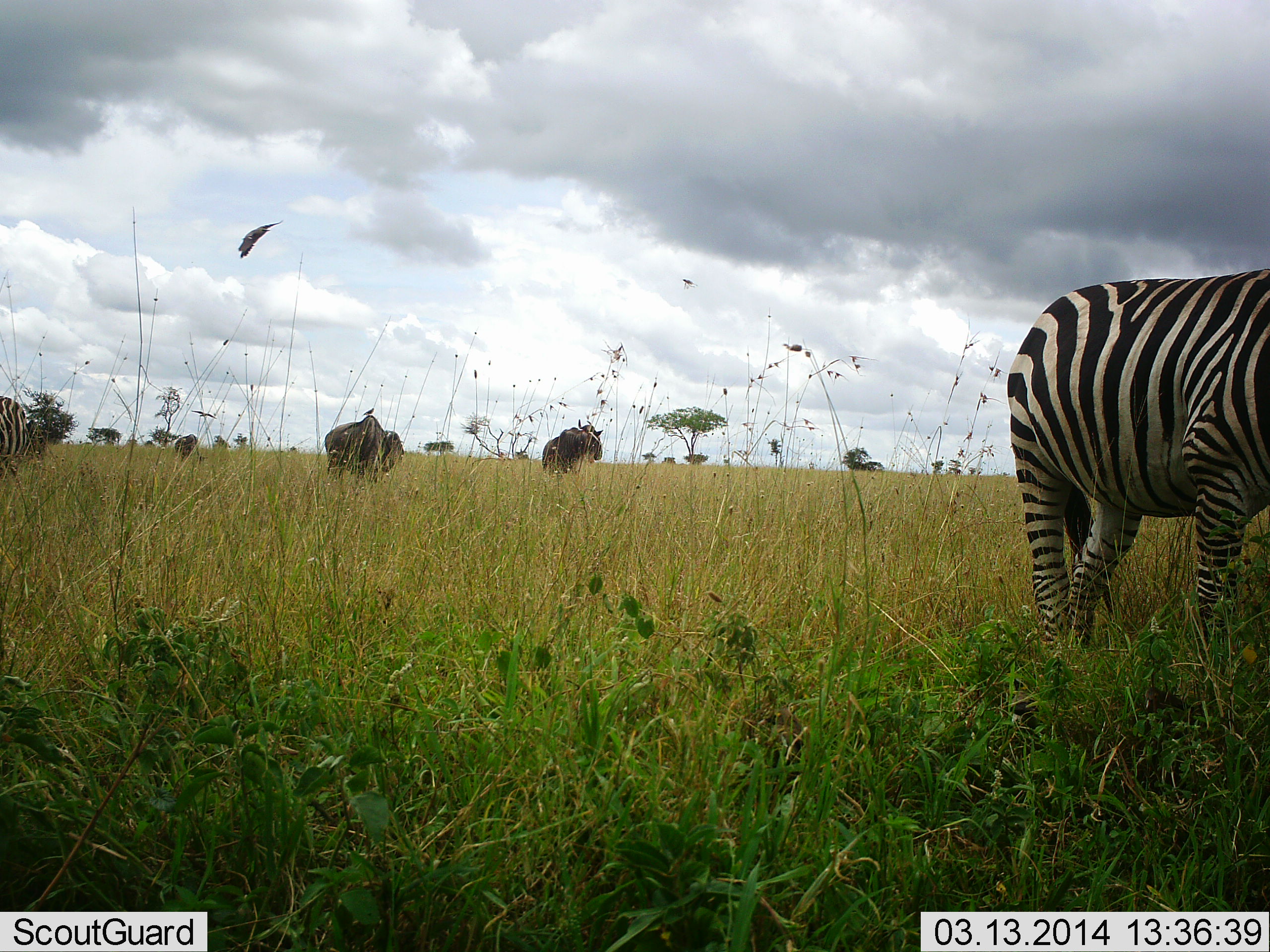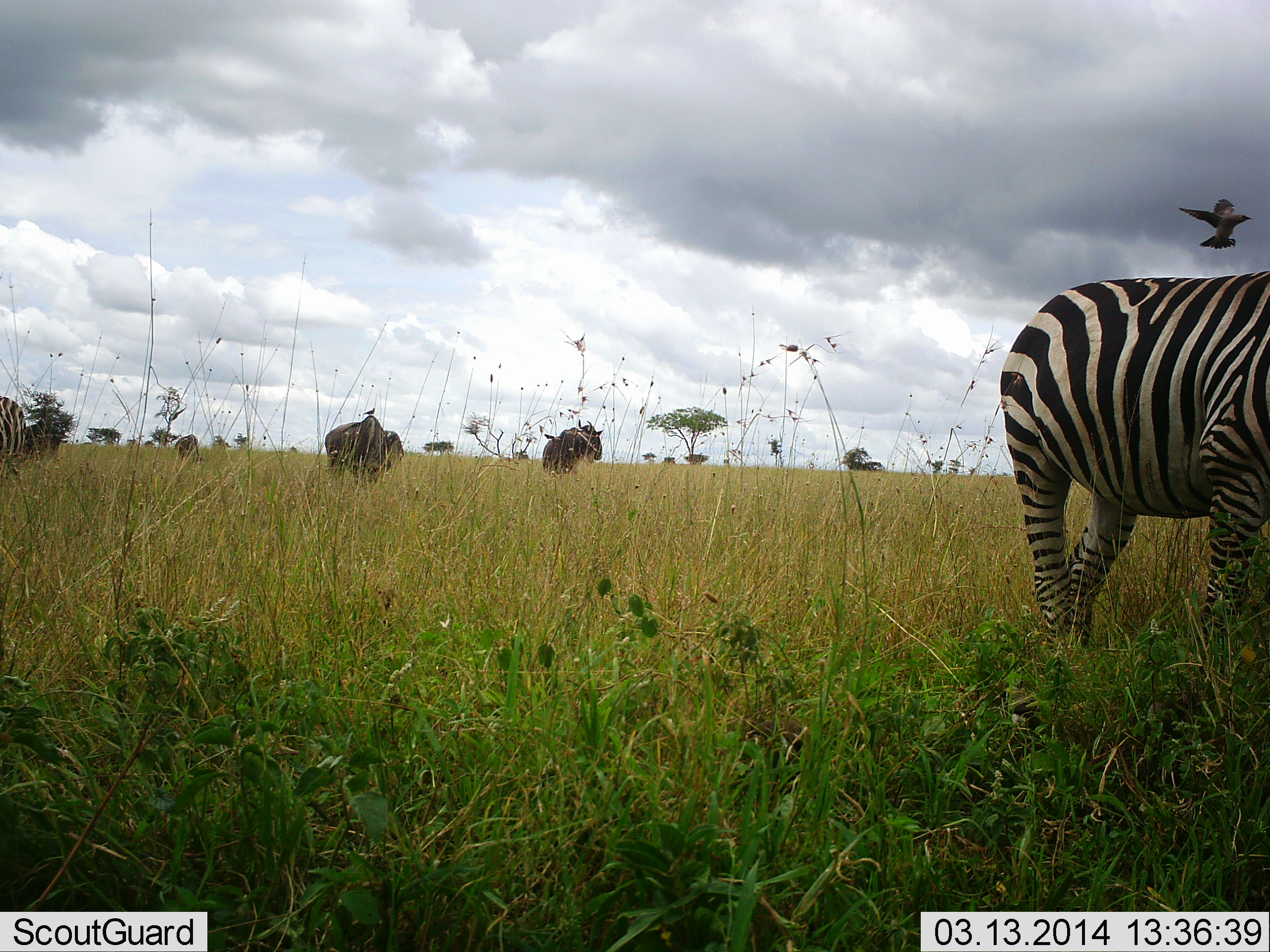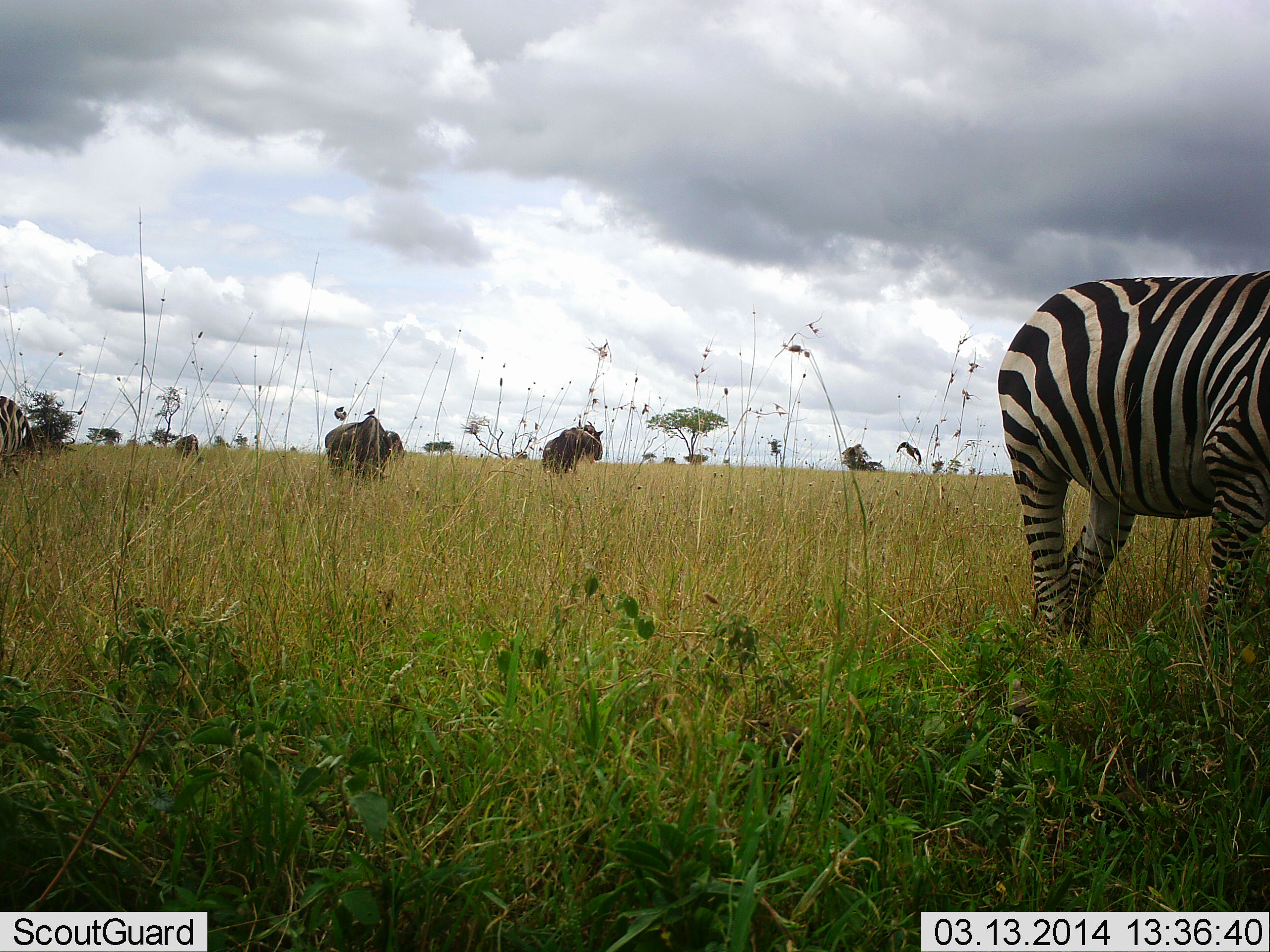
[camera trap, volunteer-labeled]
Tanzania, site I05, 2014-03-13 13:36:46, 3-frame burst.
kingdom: Animalia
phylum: Chordata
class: Aves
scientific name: Aves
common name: bird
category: otherbird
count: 2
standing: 36%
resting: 7%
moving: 93%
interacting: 14%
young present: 0%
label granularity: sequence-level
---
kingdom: Animalia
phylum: Chordata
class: Mammalia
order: Artiodactyla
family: Bovidae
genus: Connochaetes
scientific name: Connochaetes taurinus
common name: blue wildebeest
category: wildebeest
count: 3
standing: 83%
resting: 8%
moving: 17%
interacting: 0%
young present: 0%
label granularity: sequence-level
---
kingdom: Animalia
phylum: Chordata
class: Mammalia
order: Perissodactyla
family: Equidae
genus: Equus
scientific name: Equus quagga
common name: plains zebra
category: zebra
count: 2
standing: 79%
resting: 0%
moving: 16%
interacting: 5%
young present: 0%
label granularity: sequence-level